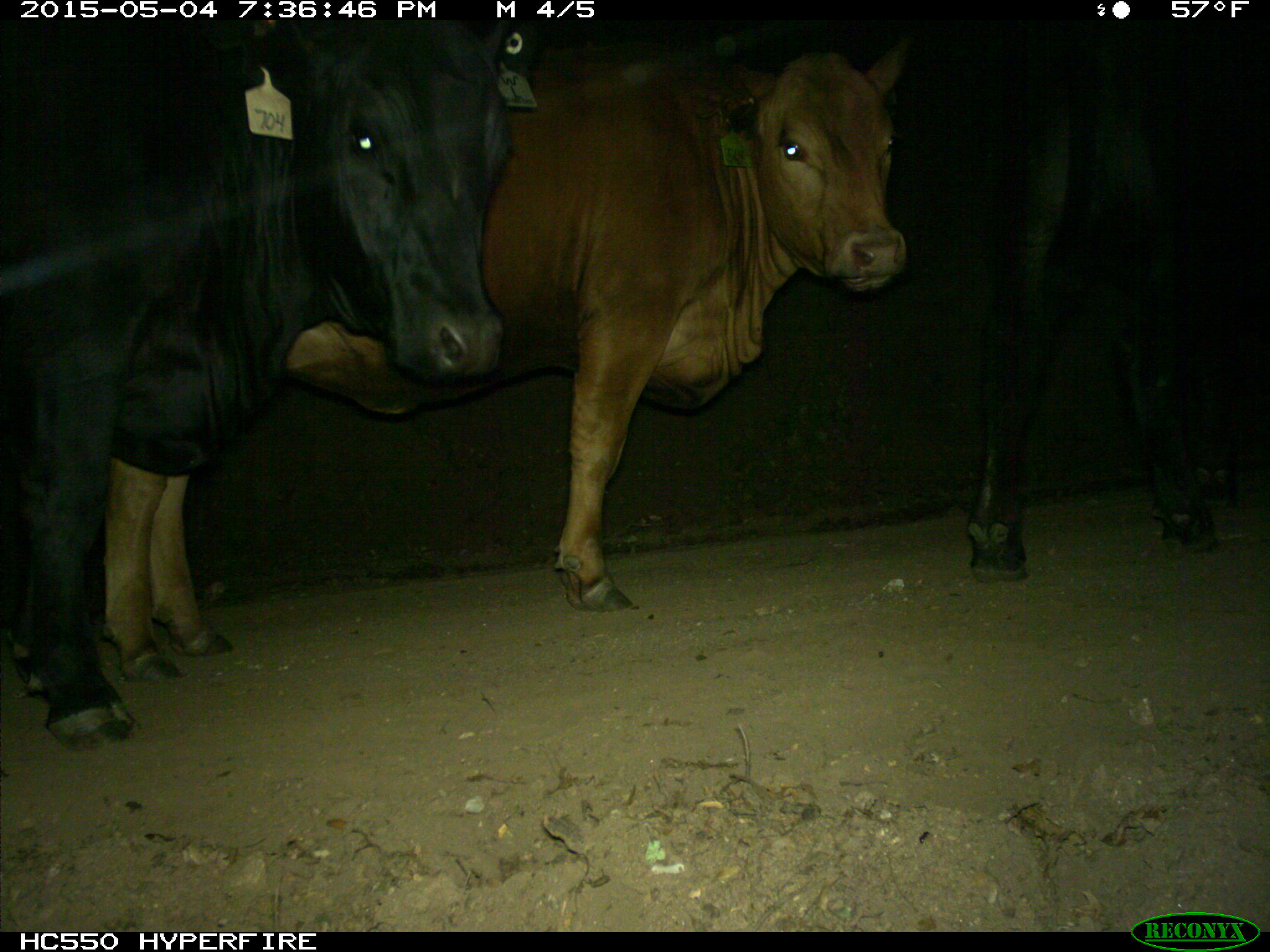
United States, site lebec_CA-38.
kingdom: Animalia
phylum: Chordata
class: Mammalia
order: Artiodactyla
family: Bovidae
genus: Bos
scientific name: Bos taurus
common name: domestic cow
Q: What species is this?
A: Bos taurus (domestic cow).